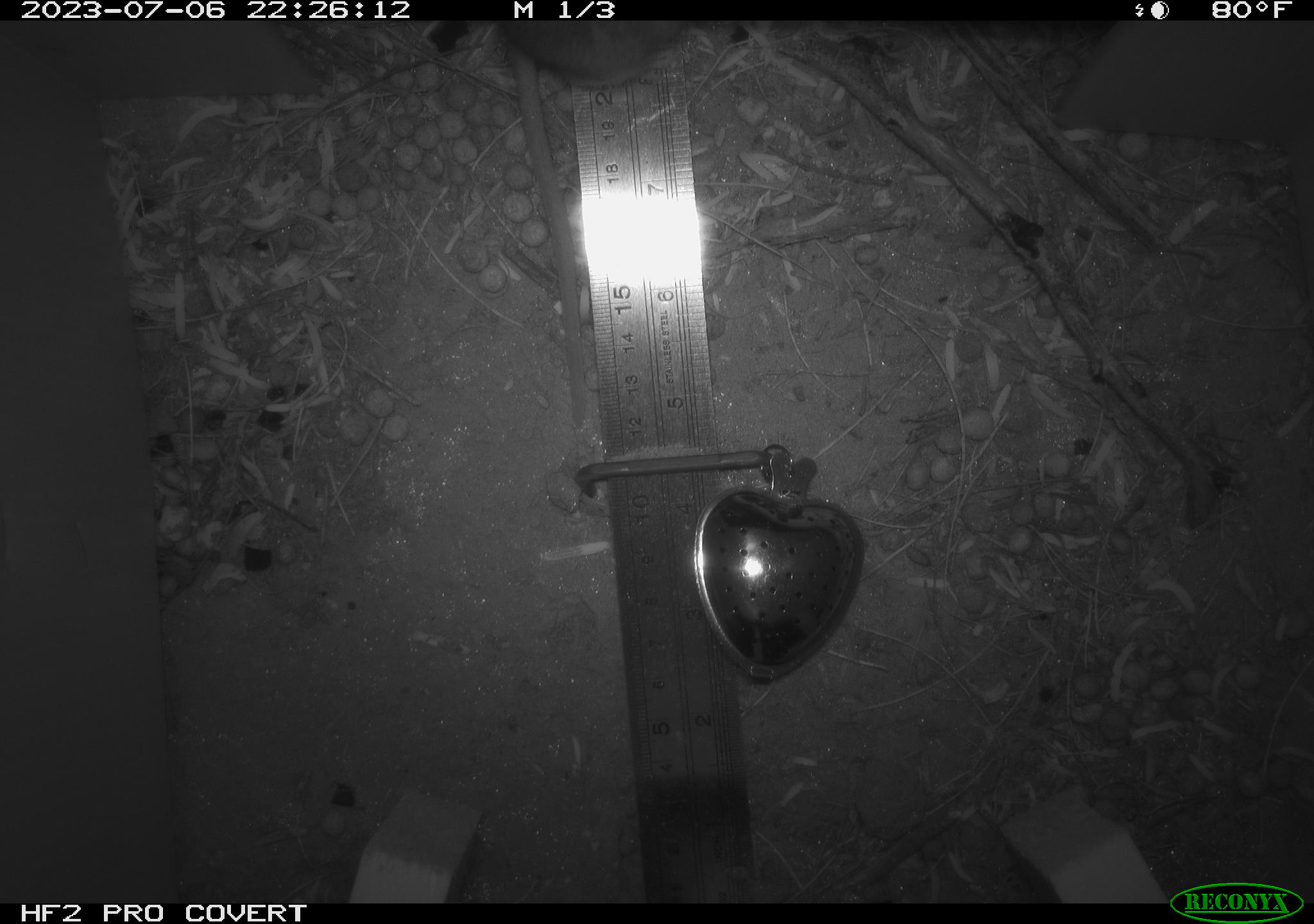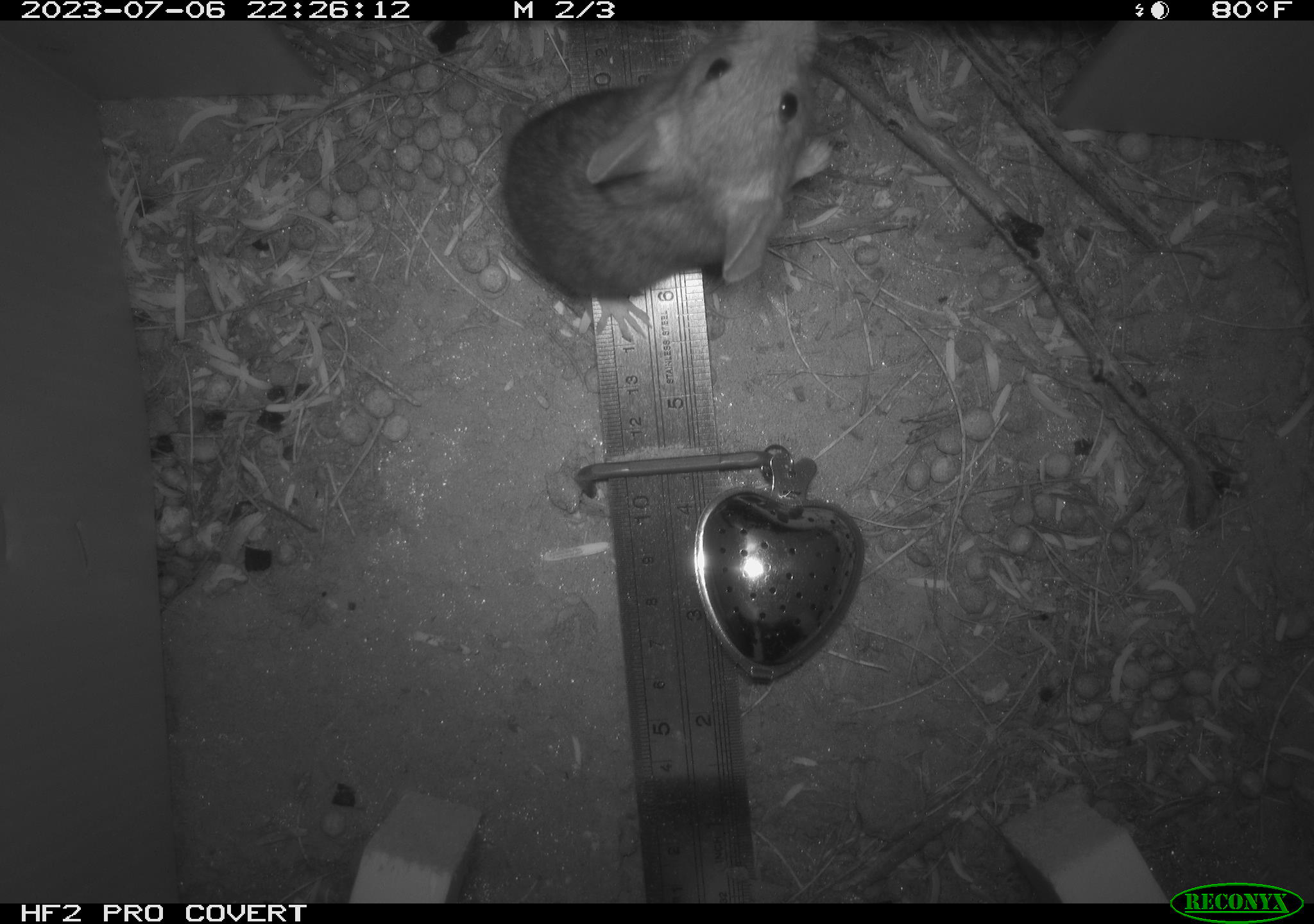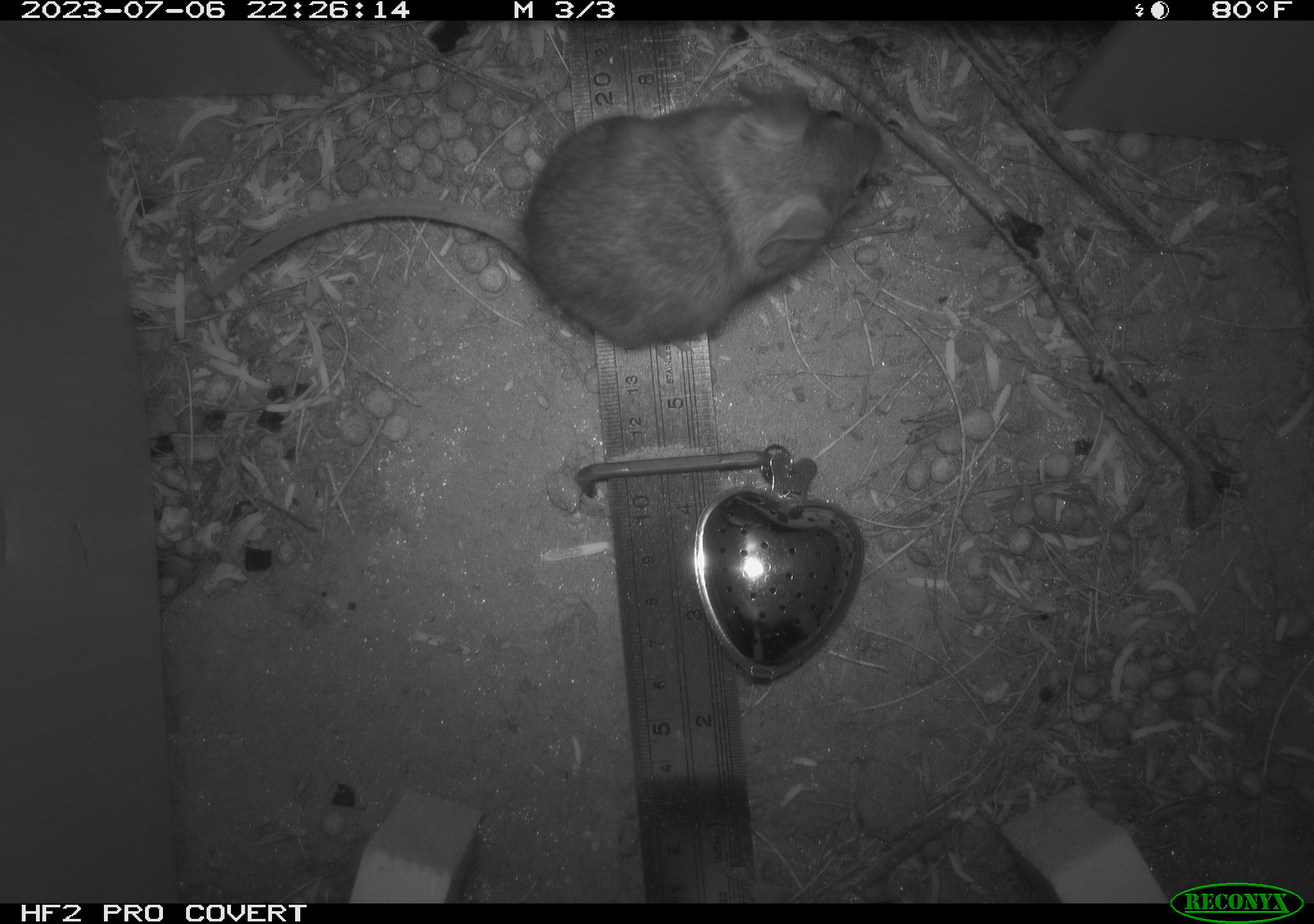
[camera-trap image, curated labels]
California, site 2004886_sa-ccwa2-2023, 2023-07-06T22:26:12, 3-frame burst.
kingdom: Animalia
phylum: Chordata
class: Mammalia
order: Rodentia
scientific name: Rodentia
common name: rodent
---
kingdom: Animalia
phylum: Chordata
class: Mammalia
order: Rodentia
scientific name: Rodentia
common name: mouse species